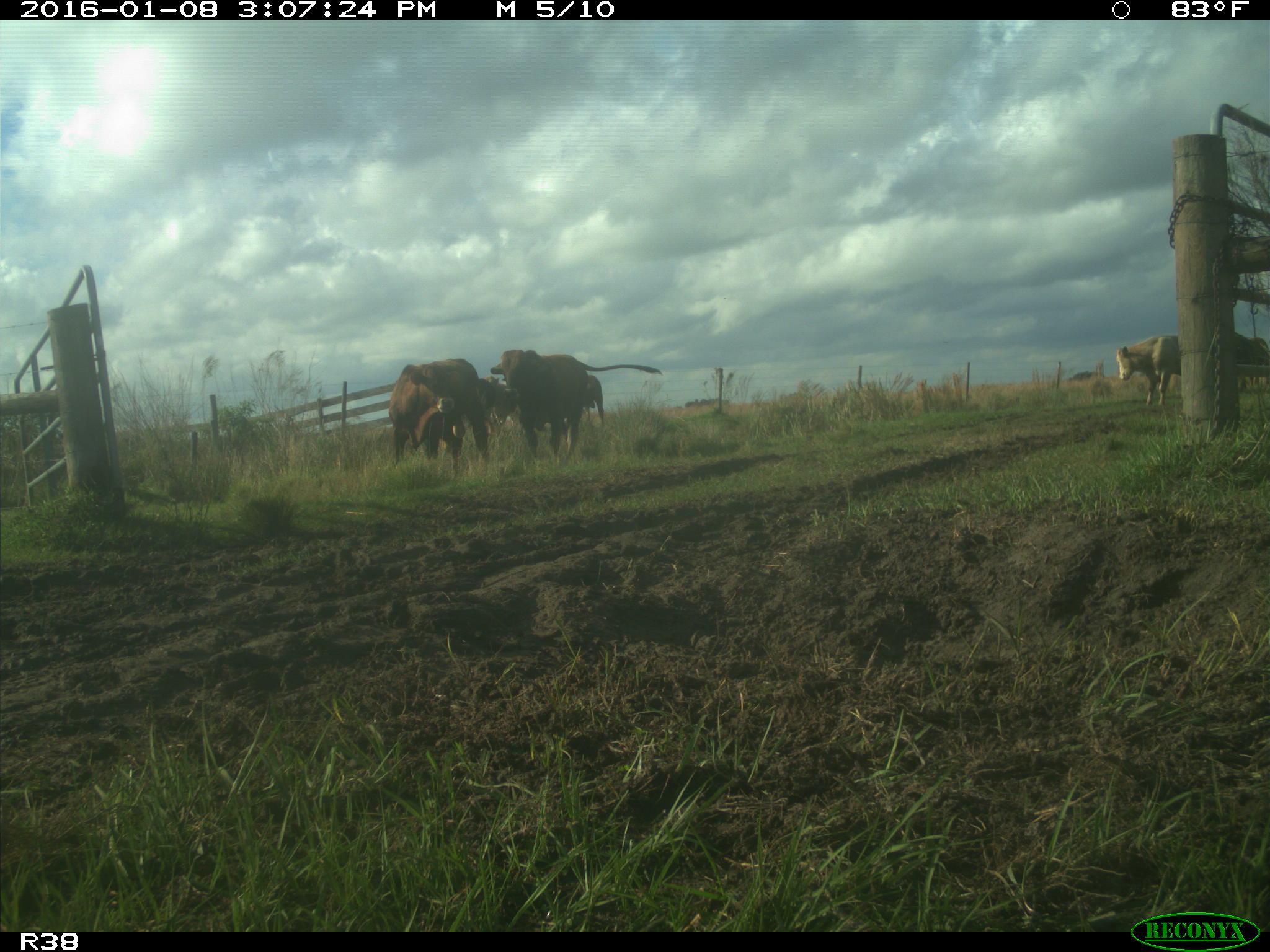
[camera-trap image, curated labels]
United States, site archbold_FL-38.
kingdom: Animalia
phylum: Chordata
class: Mammalia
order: Artiodactyla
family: Bovidae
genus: Bos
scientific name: Bos taurus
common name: domestic cow